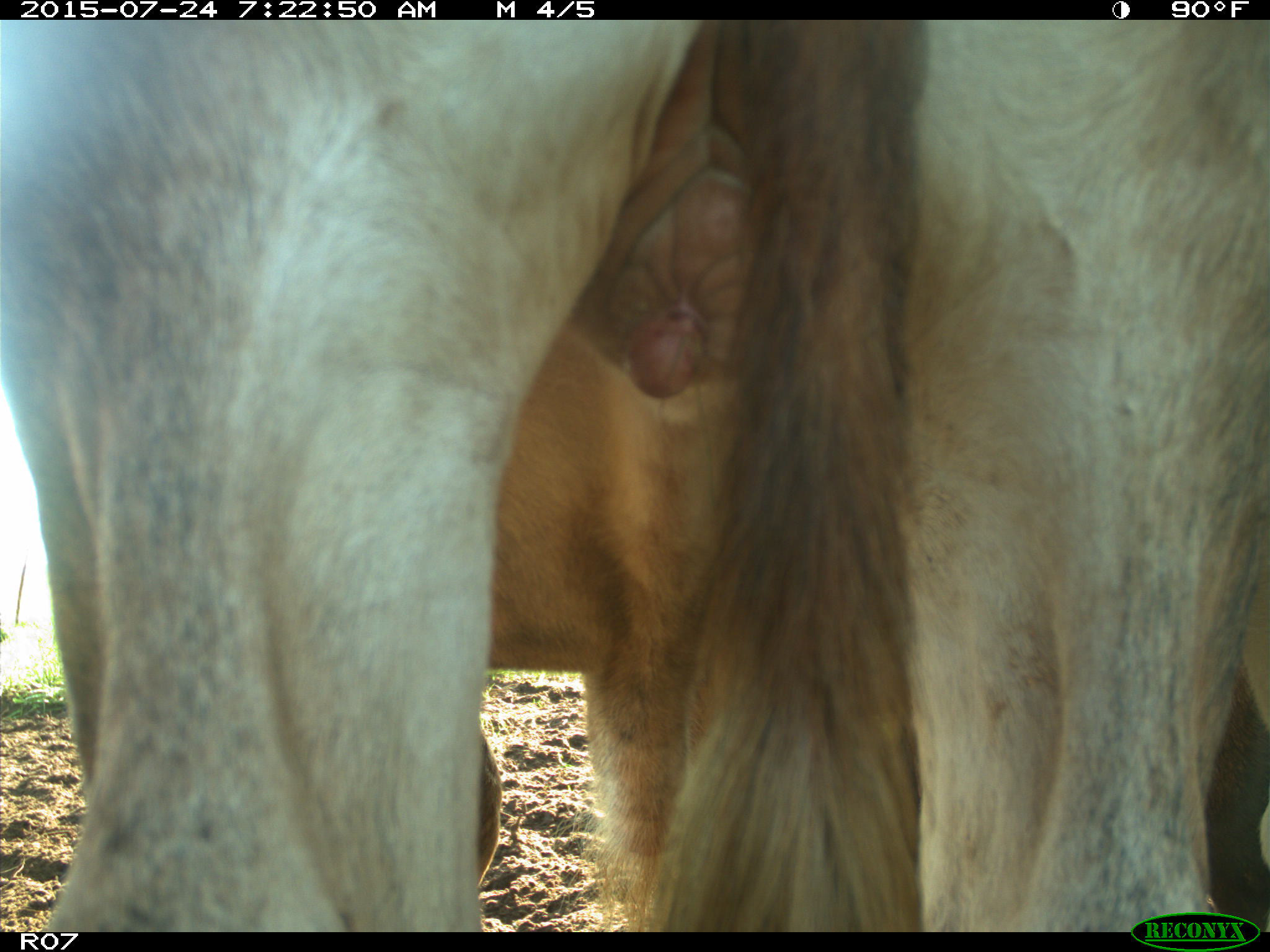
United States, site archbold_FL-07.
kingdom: Animalia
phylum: Chordata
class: Mammalia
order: Artiodactyla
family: Bovidae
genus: Bos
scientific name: Bos taurus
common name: domestic cow